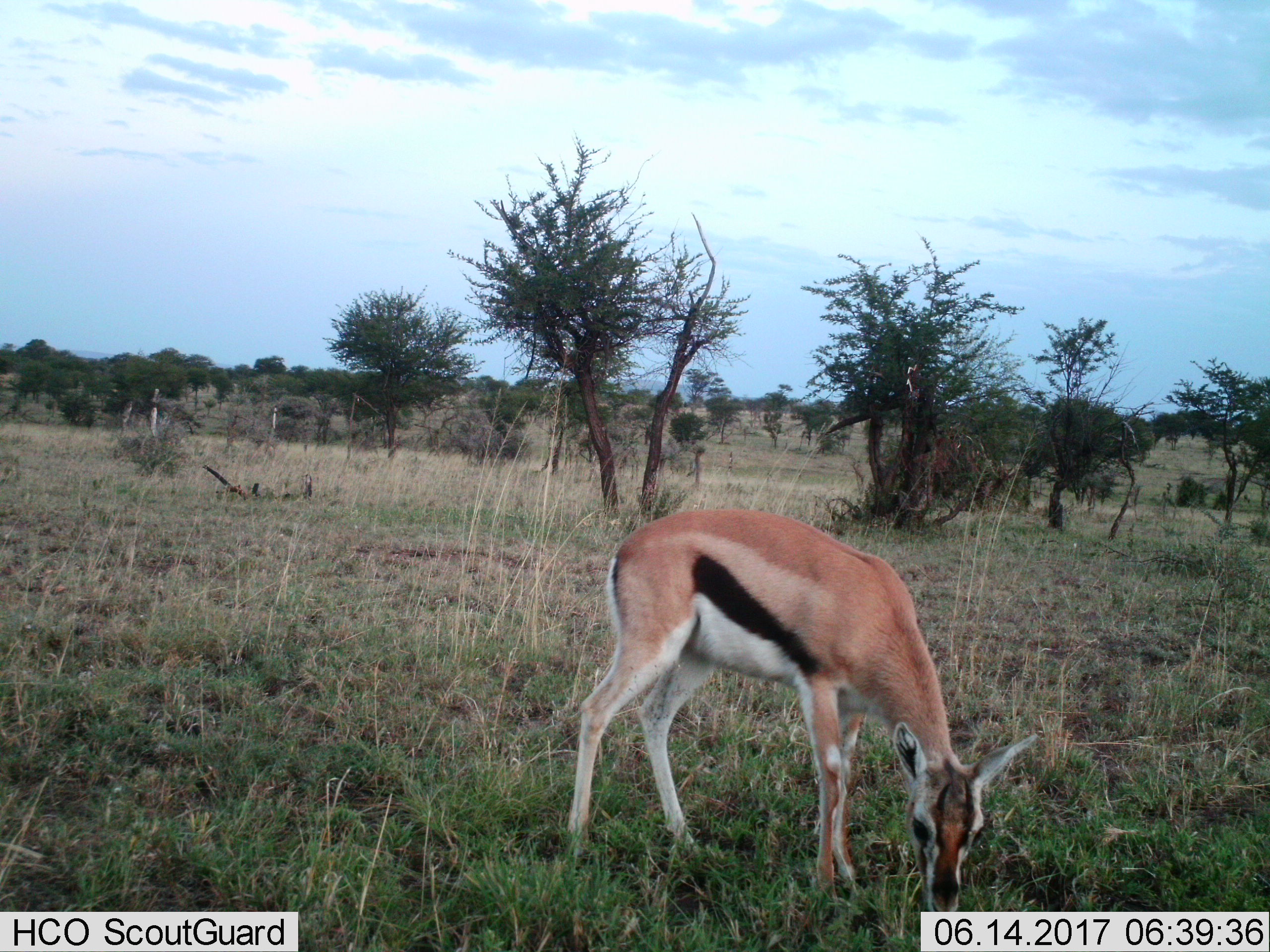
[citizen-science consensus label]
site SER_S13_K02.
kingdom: Animalia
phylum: Chordata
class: Mammalia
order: Artiodactyla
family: Bovidae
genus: Eudorcas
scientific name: Eudorcas thomsonii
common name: thomson's gazelle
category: gazellethomsons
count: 1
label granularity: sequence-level